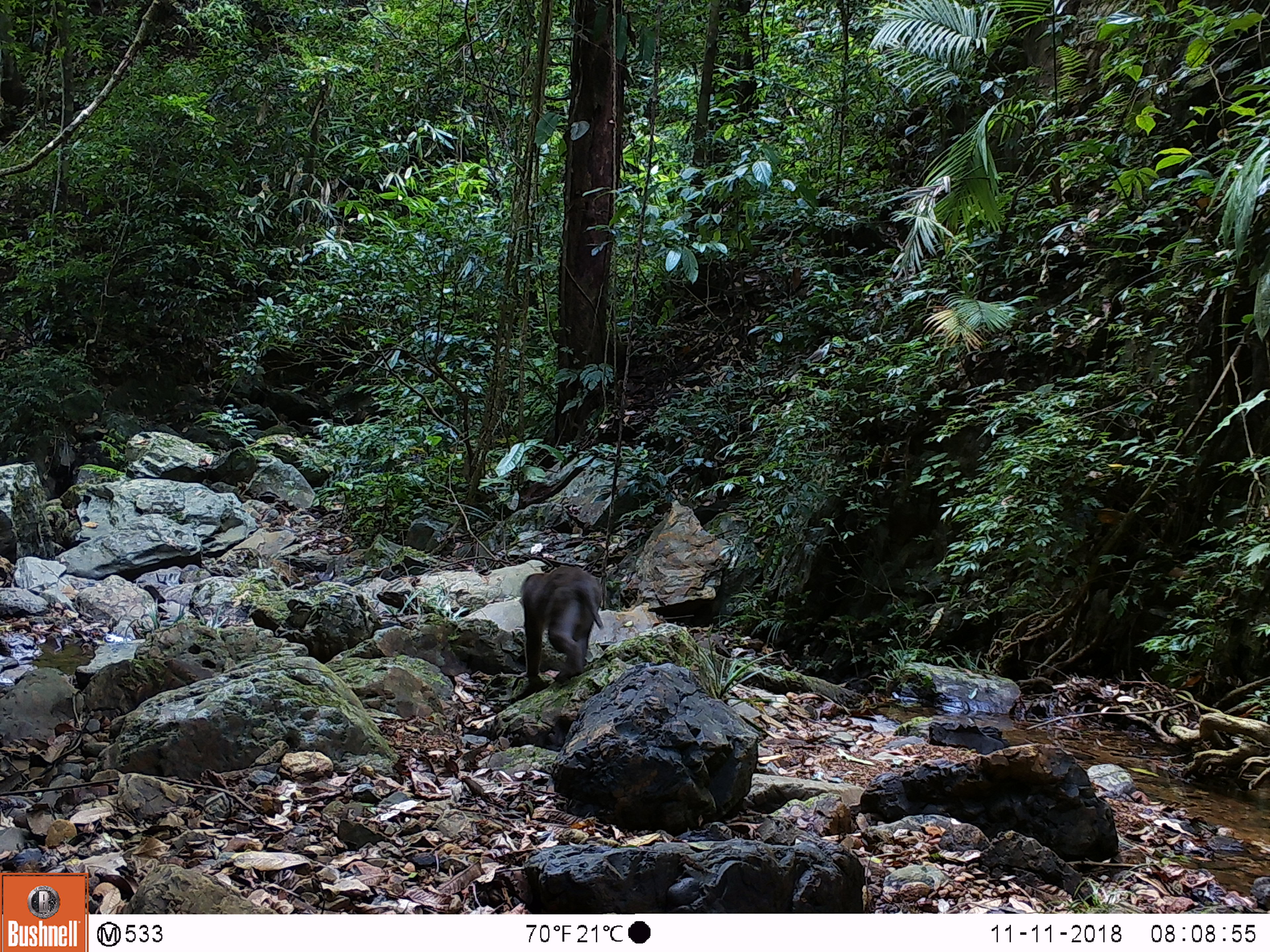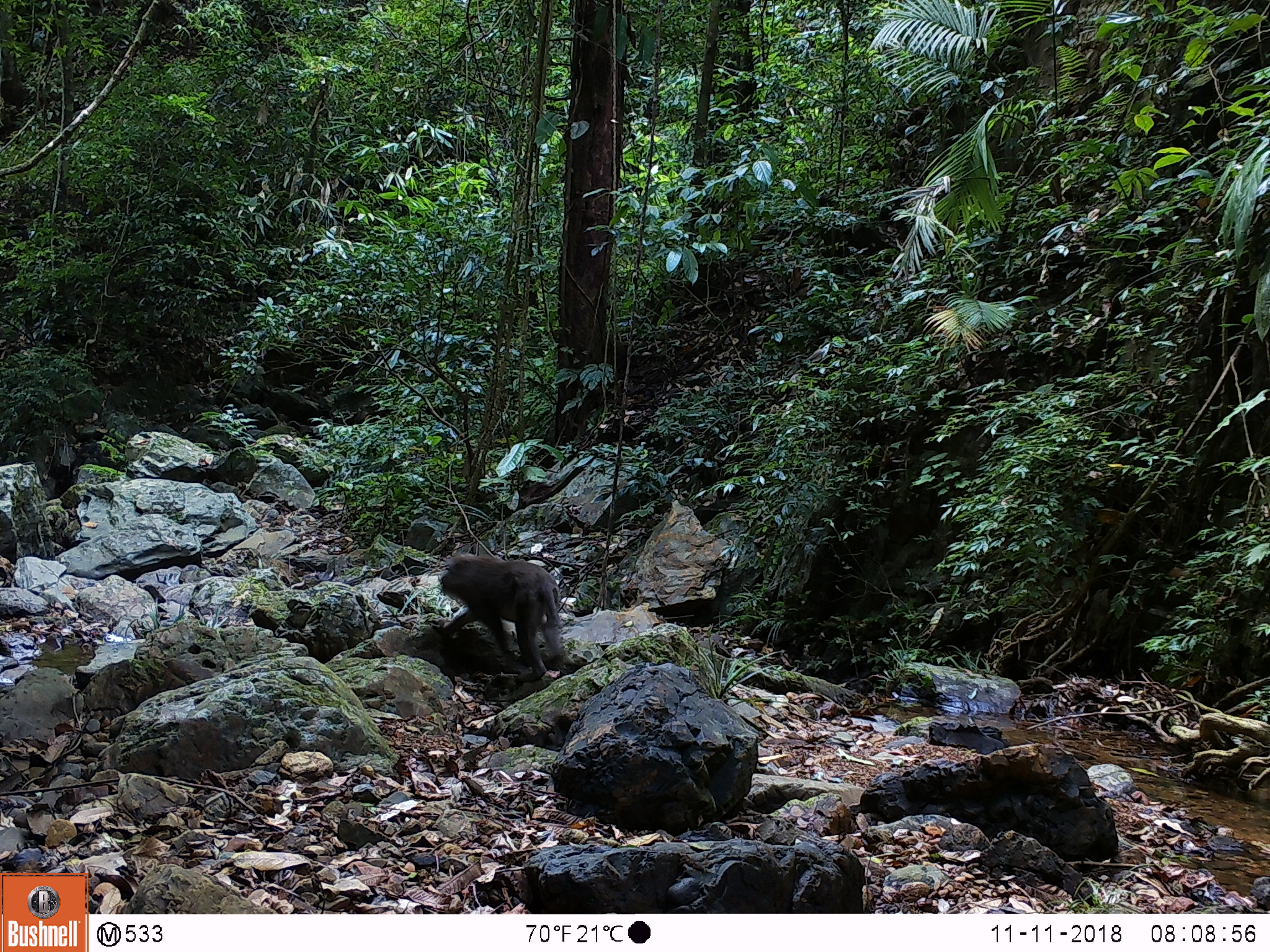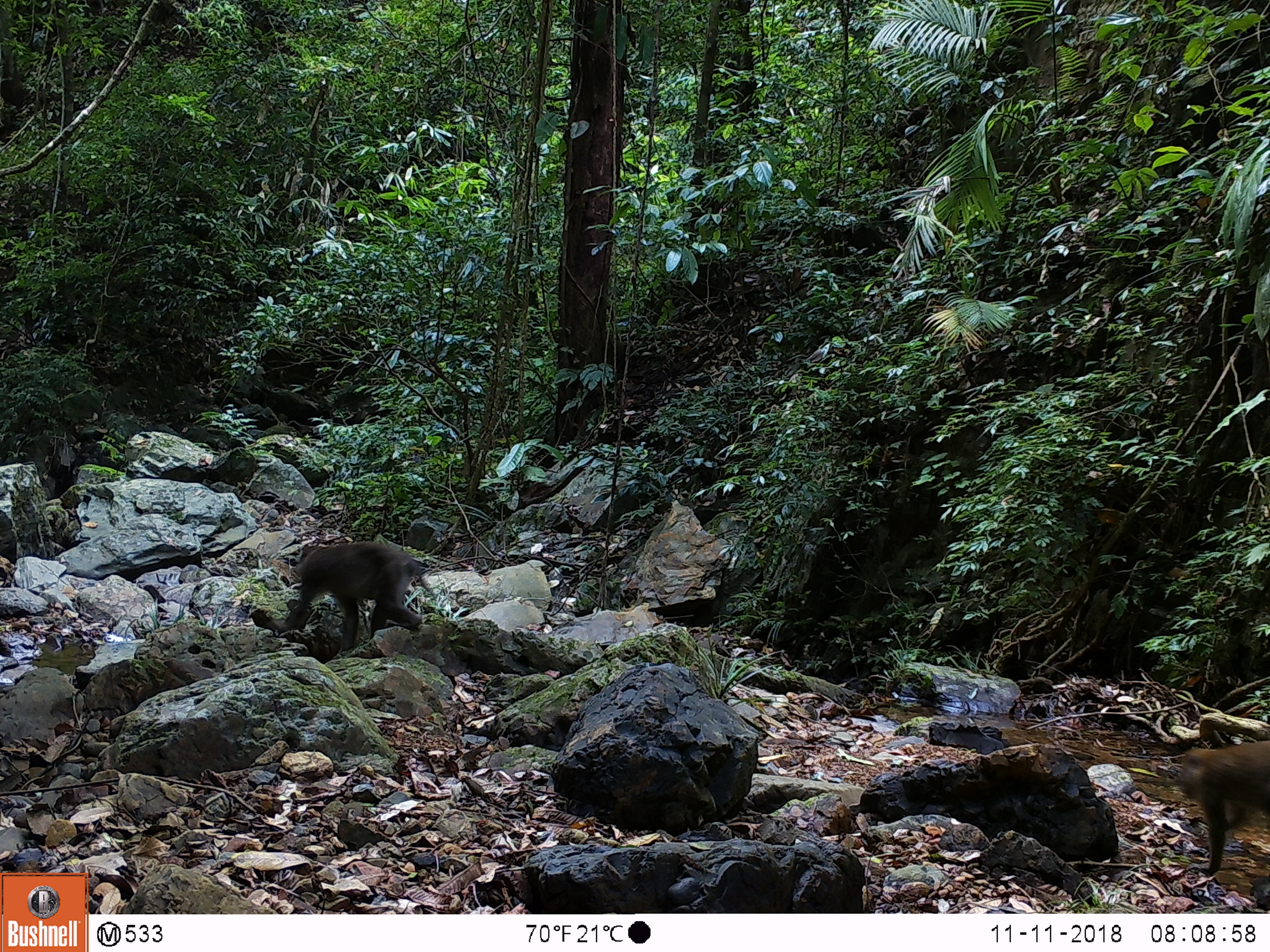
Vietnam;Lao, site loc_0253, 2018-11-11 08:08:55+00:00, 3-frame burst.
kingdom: Animalia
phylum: Chordata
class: Mammalia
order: Primates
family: Cercopithecidae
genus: Macaca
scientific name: Macaca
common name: macaques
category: assam or rhesus macaque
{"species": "assam or rhesus macaque (macaques) (Macaca)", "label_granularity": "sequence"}